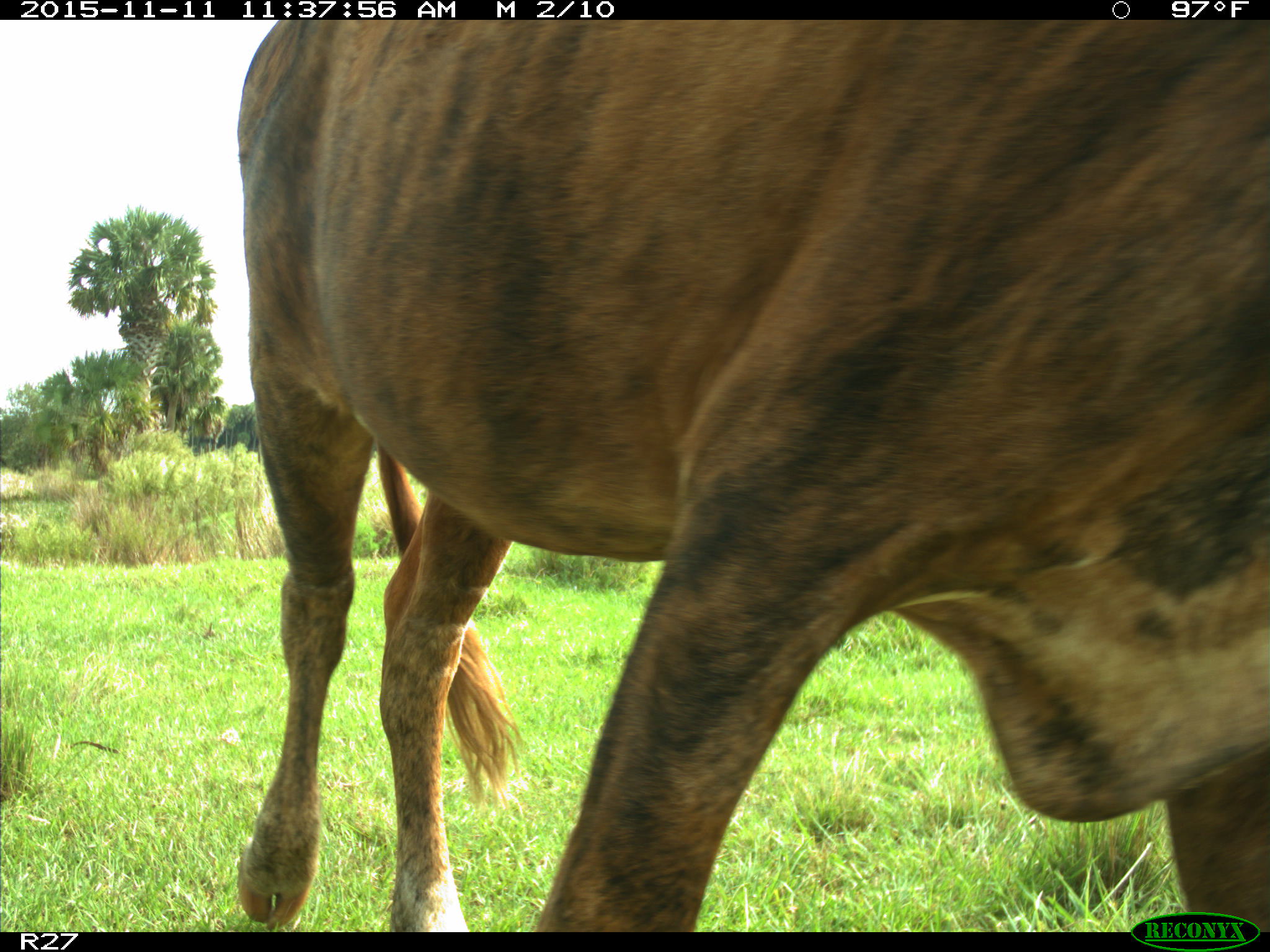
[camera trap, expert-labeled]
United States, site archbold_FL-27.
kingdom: Animalia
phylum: Chordata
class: Mammalia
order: Artiodactyla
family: Bovidae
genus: Bos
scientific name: Bos taurus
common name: domestic cow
Bos taurus (domestic cow).